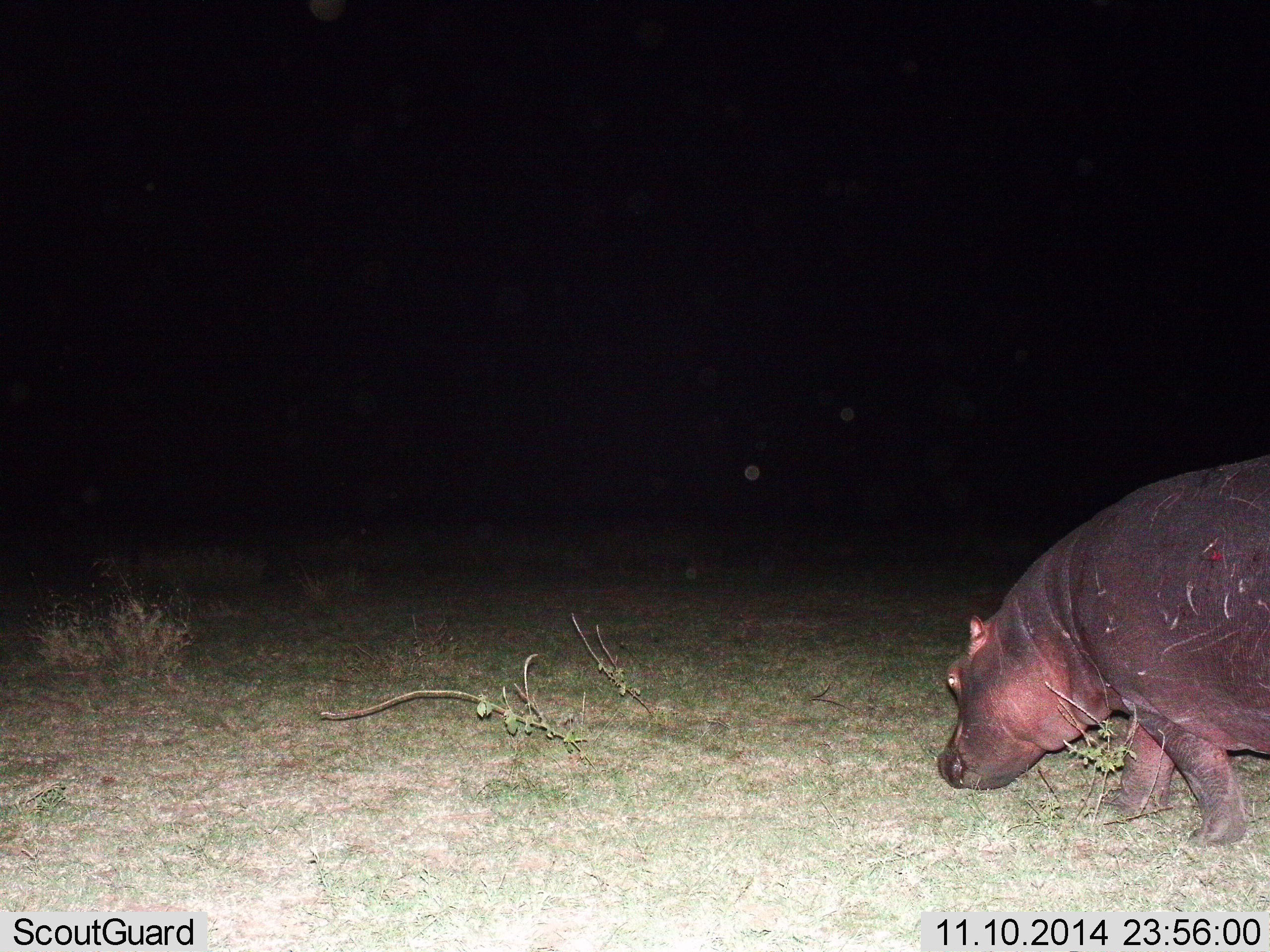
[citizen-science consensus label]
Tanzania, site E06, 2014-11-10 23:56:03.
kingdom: Animalia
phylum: Chordata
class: Mammalia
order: Artiodactyla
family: Hippopotamidae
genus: Hippopotamus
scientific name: Hippopotamus amphibius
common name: hippopotamus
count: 1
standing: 0%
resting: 0%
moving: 70%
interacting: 10%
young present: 0%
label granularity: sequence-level